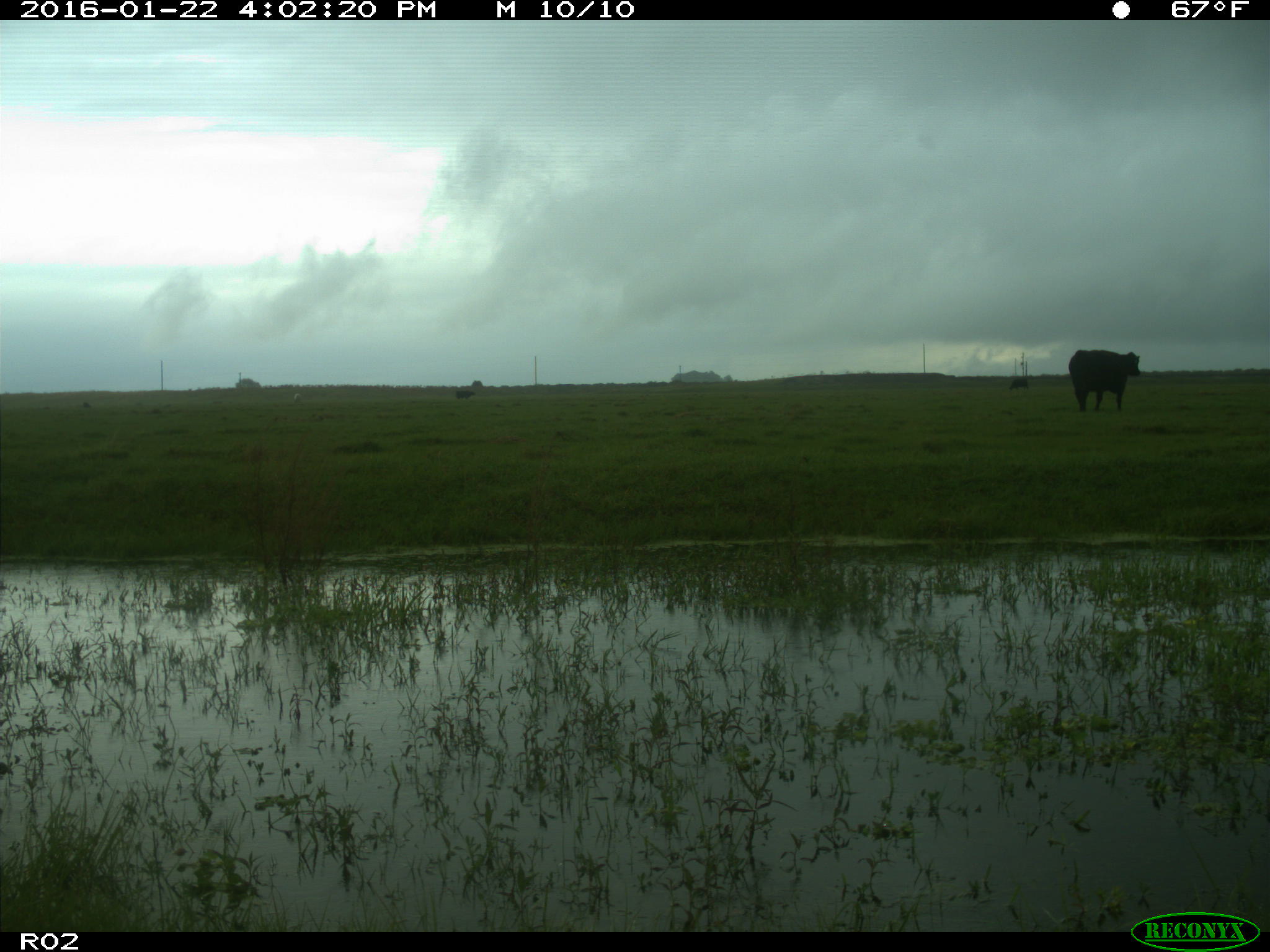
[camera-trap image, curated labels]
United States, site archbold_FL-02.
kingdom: Animalia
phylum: Chordata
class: Mammalia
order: Artiodactyla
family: Bovidae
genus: Bos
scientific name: Bos taurus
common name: domestic cow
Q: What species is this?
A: Bos taurus (domestic cow).